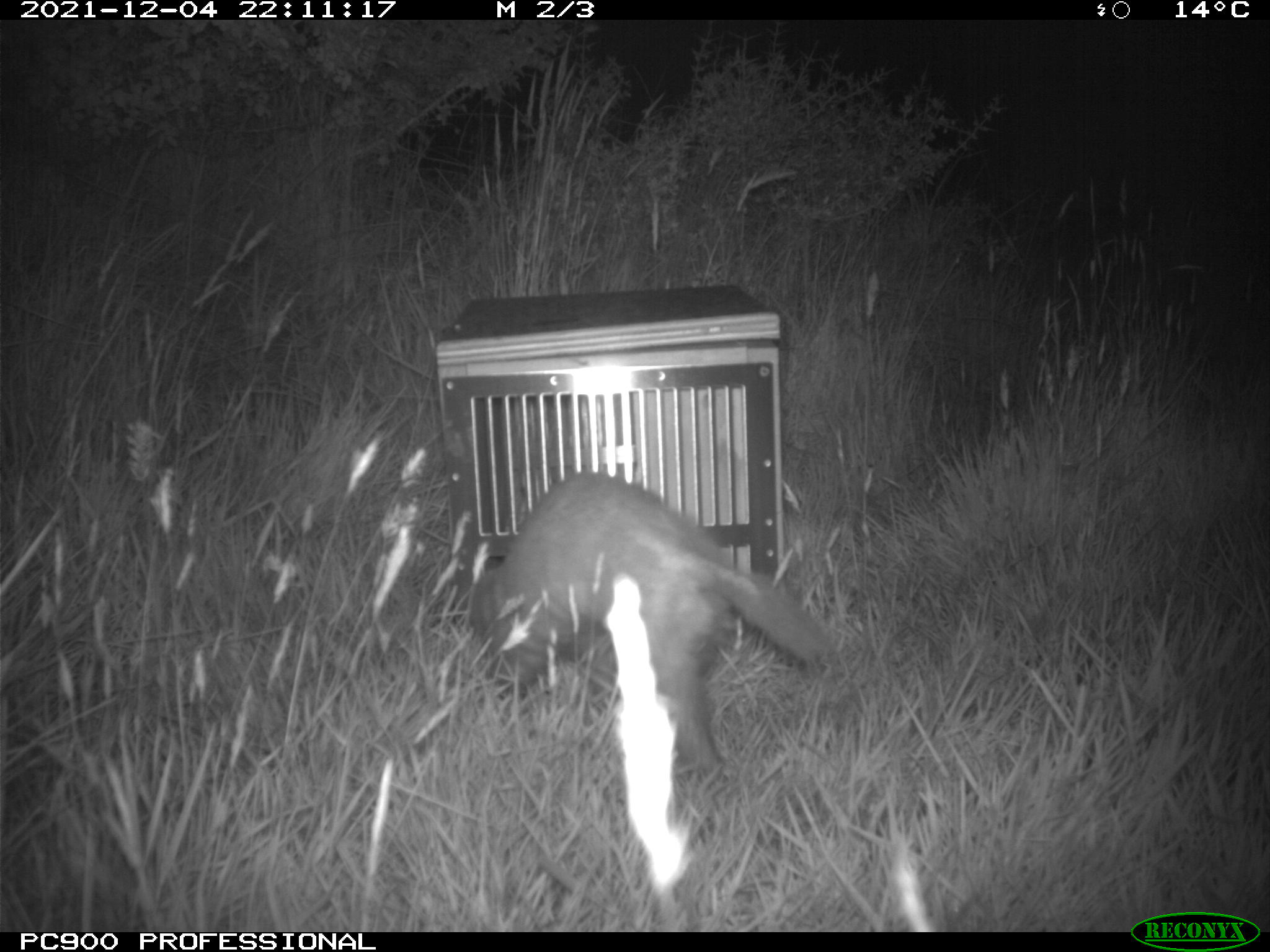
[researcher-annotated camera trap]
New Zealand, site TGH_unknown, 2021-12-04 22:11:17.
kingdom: Animalia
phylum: Chordata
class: Mammalia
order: Carnivora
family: Mustelidae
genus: Mustela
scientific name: Mustela furo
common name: ferret